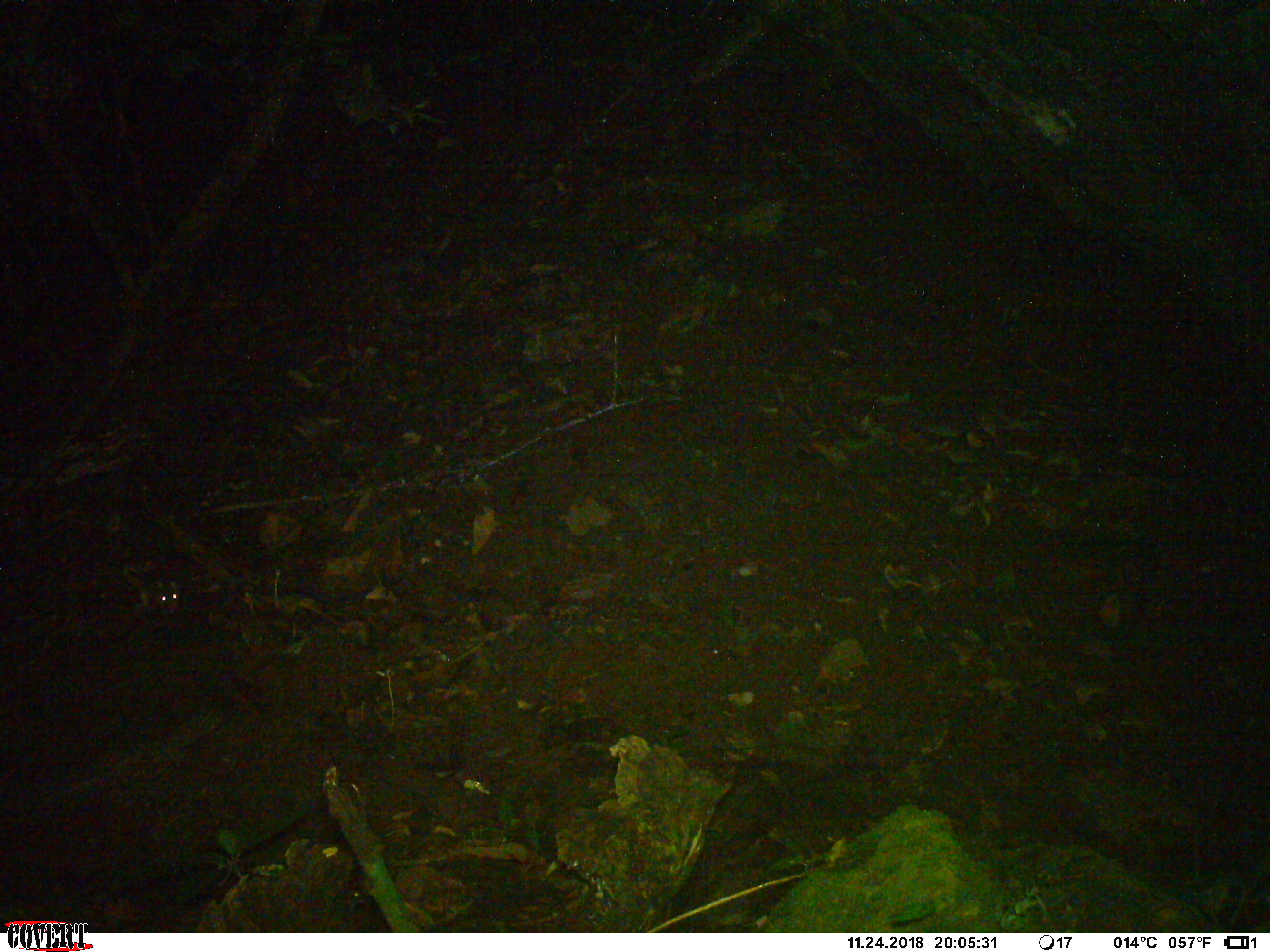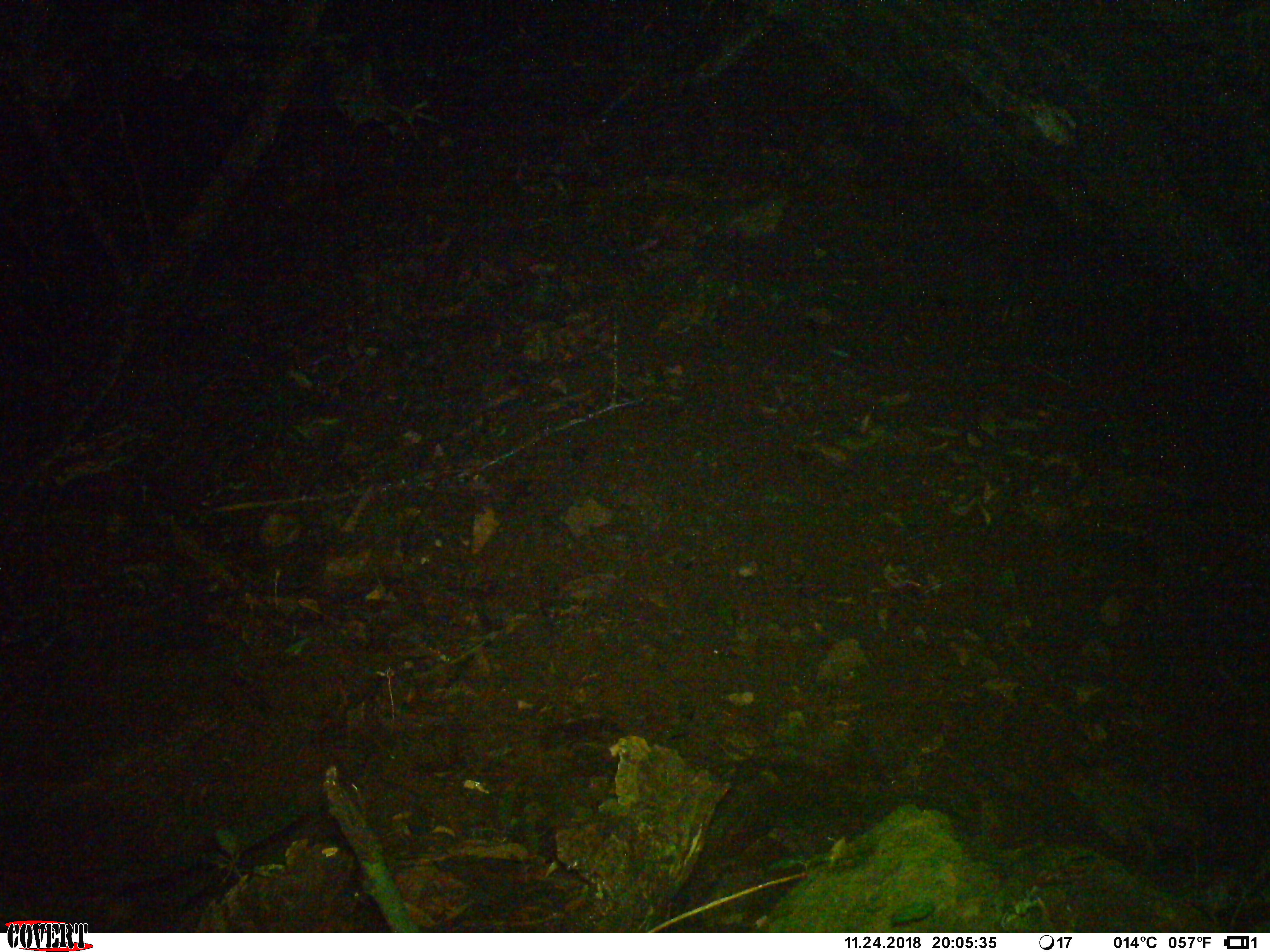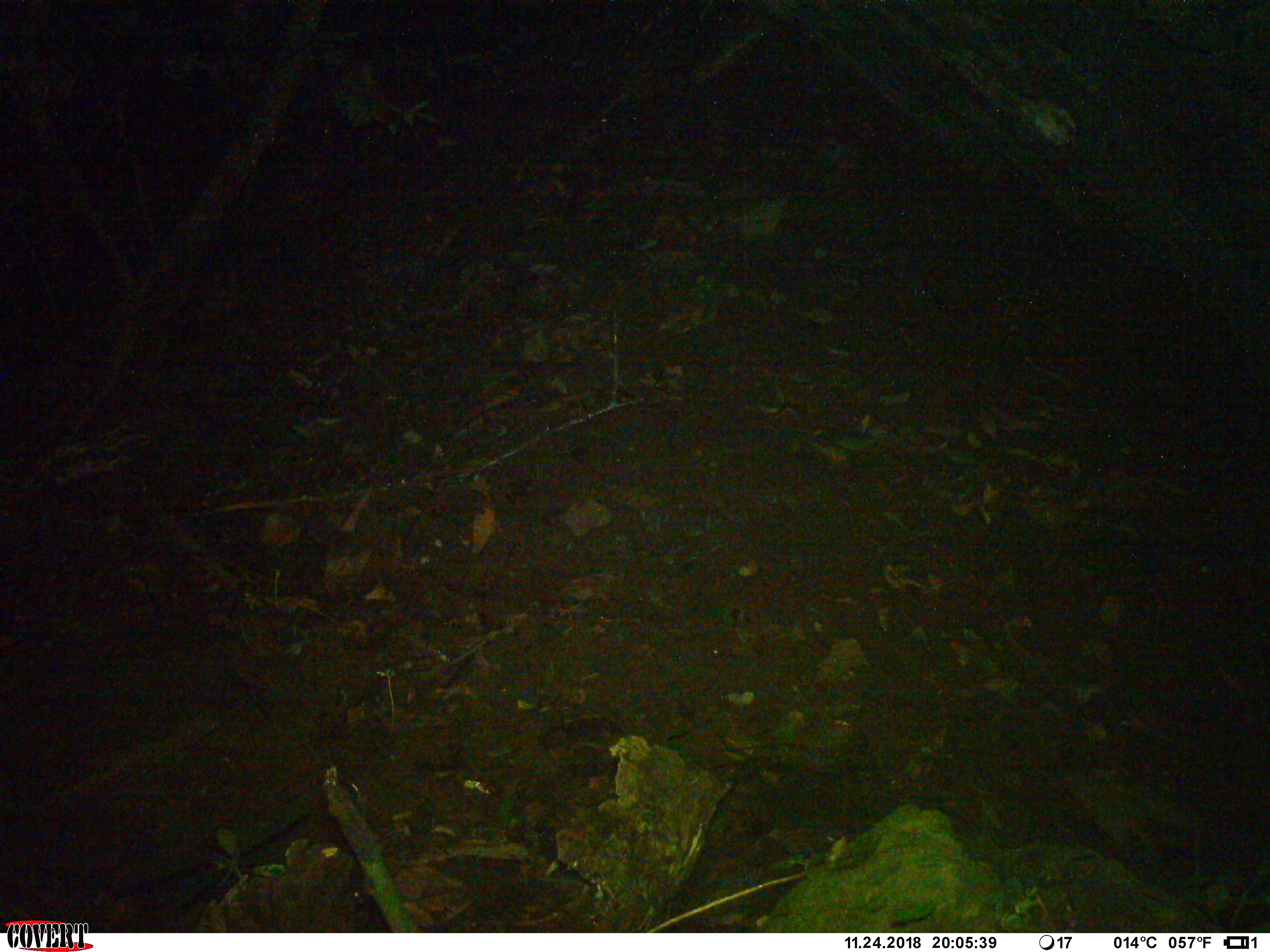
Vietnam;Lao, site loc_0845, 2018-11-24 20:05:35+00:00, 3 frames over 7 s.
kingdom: Animalia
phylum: Chordata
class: Mammalia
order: Rodentia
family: Muridae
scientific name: Muridae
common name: old-world mice and rats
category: unidentified murid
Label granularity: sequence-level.